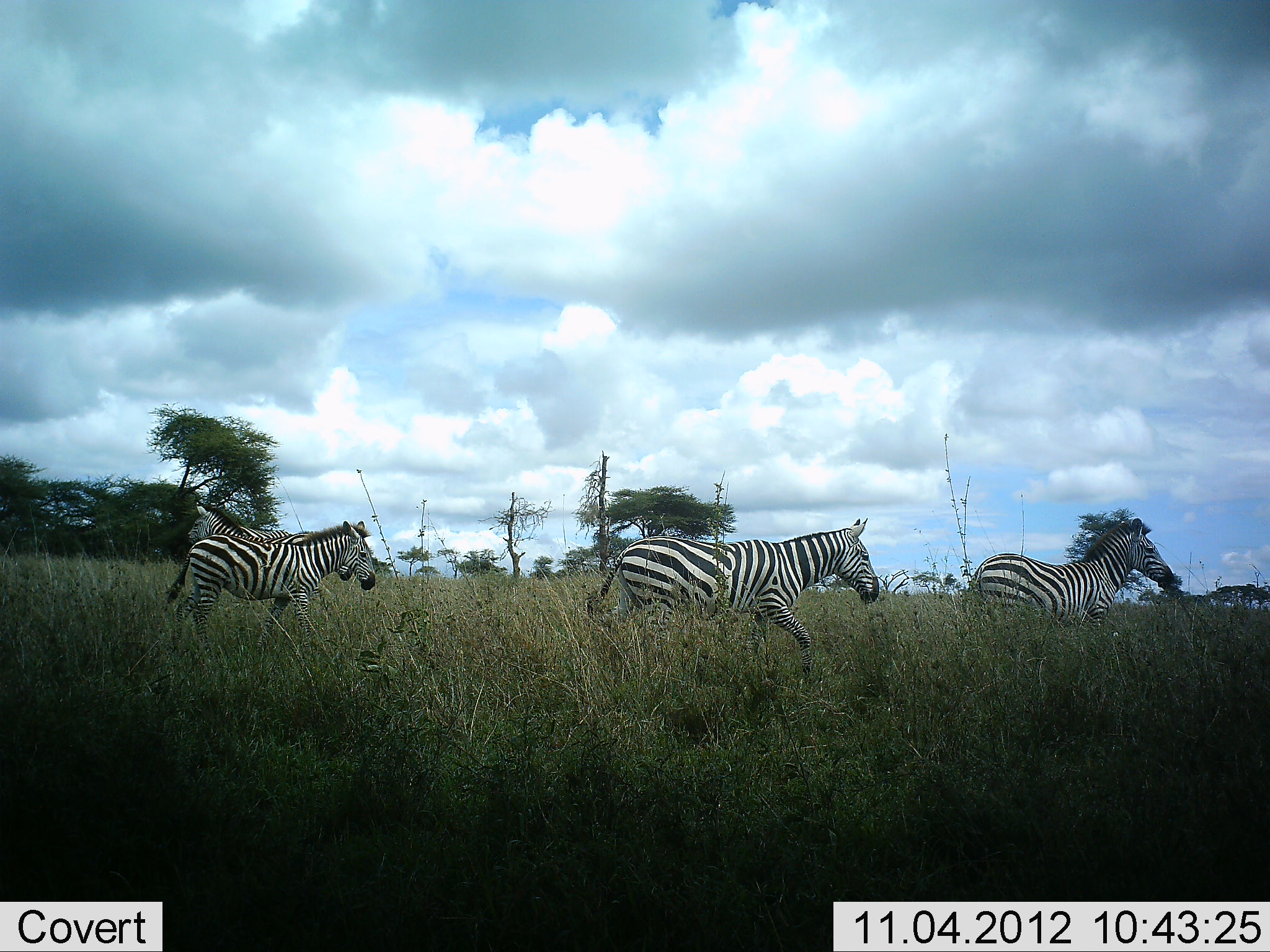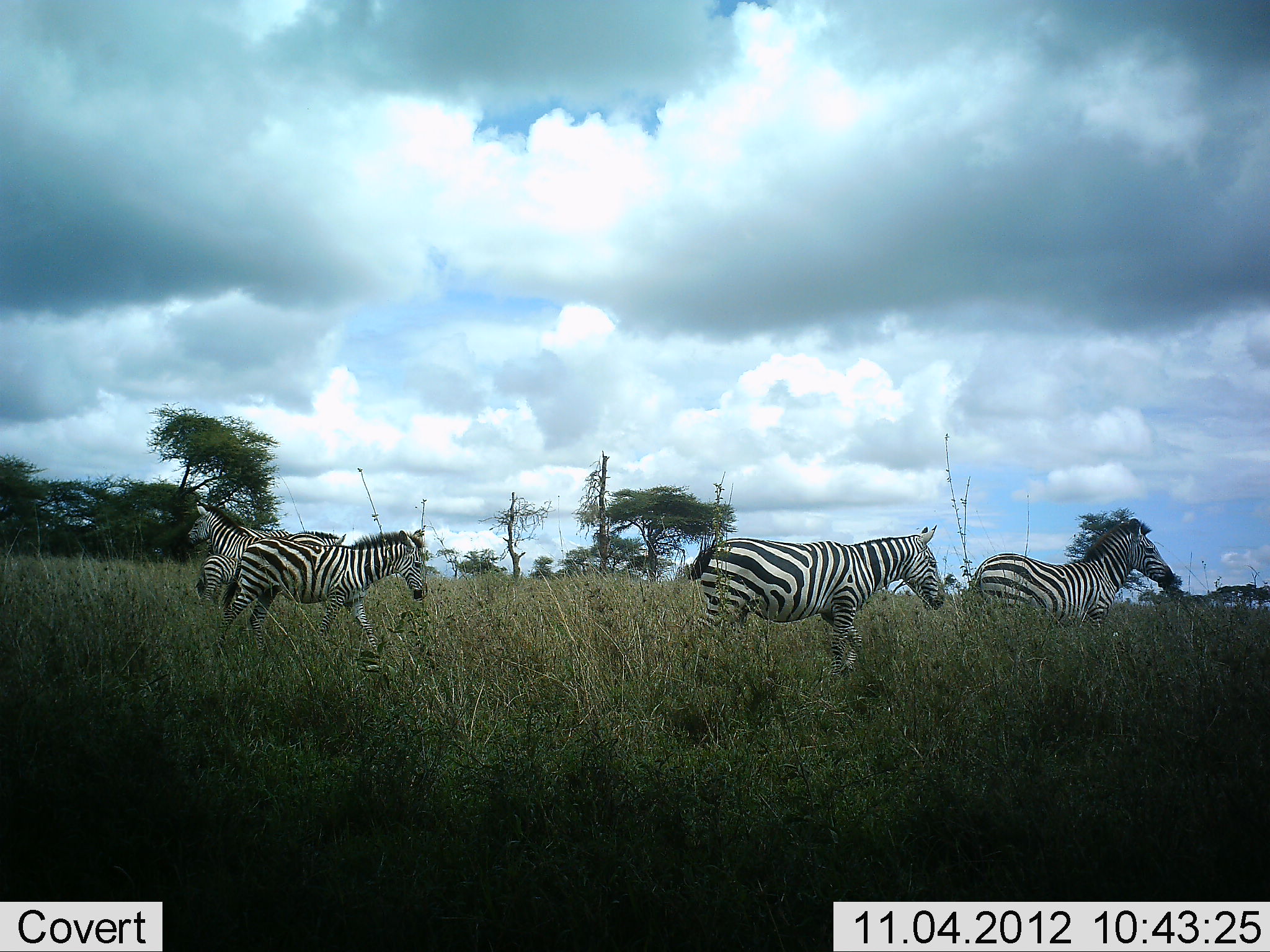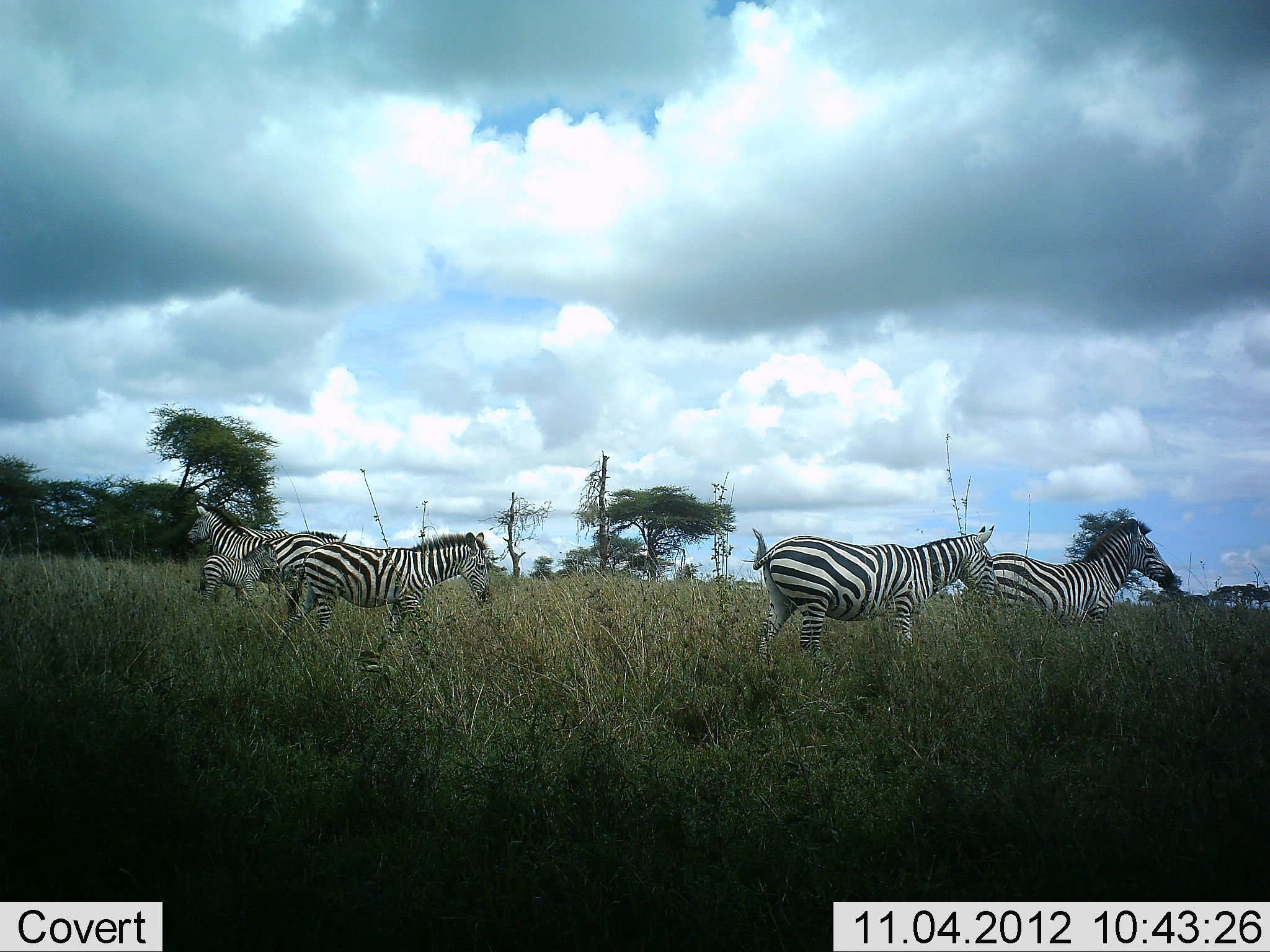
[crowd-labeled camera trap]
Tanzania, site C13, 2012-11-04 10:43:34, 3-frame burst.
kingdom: Animalia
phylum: Chordata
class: Mammalia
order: Perissodactyla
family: Equidae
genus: Equus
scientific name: Equus quagga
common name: plains zebra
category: zebra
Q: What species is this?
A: Zebra (plains zebra) (Equus quagga).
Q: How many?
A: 5.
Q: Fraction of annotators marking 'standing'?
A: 100%.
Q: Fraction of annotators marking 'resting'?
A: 0%.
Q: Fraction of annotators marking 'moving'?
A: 100%.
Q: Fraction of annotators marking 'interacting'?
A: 0%.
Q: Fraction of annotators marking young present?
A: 80%.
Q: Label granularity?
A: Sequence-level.